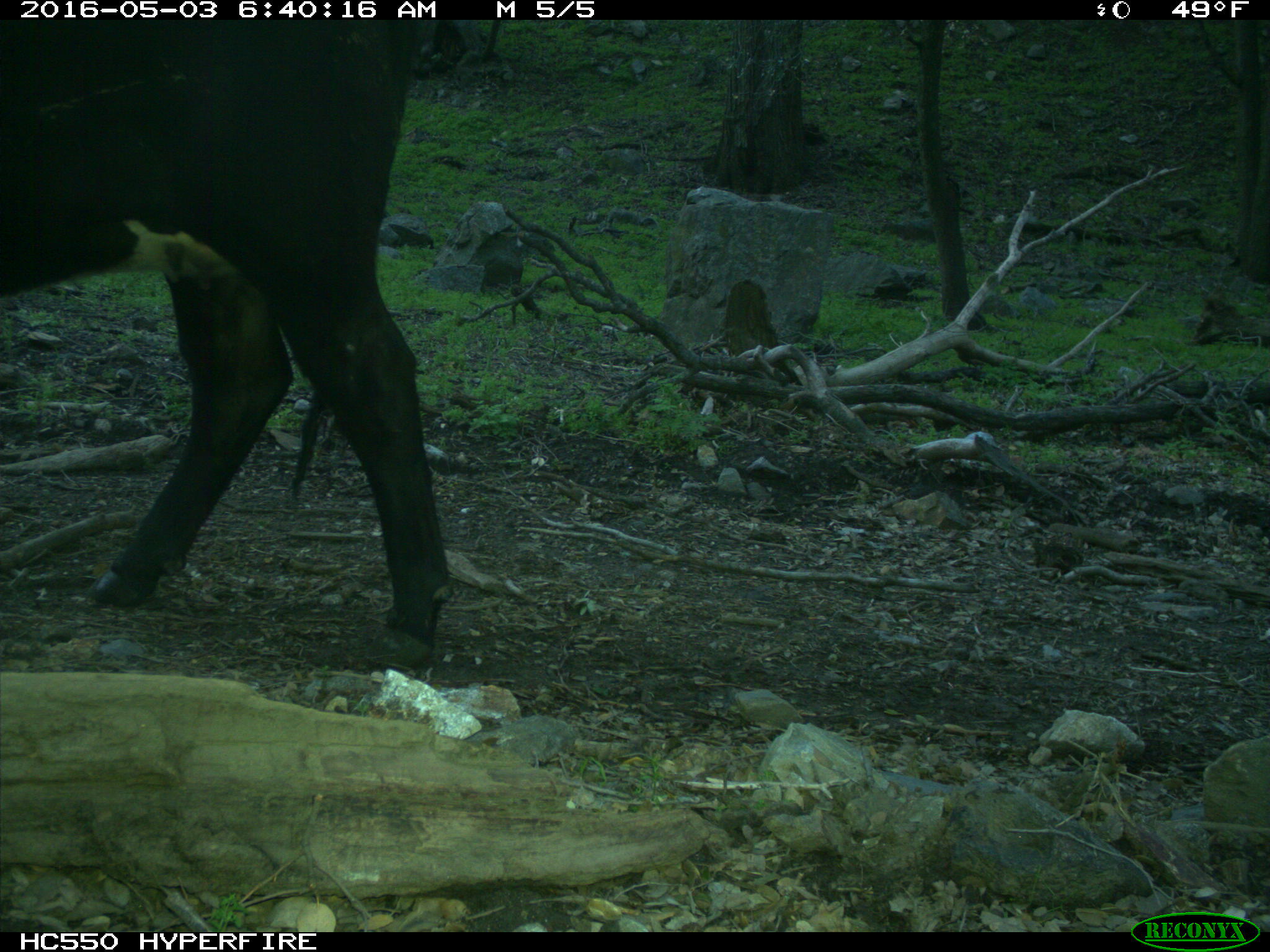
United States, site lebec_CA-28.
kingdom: Animalia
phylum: Chordata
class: Mammalia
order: Artiodactyla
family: Bovidae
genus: Bos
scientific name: Bos taurus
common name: domestic cow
Bos taurus (domestic cow).